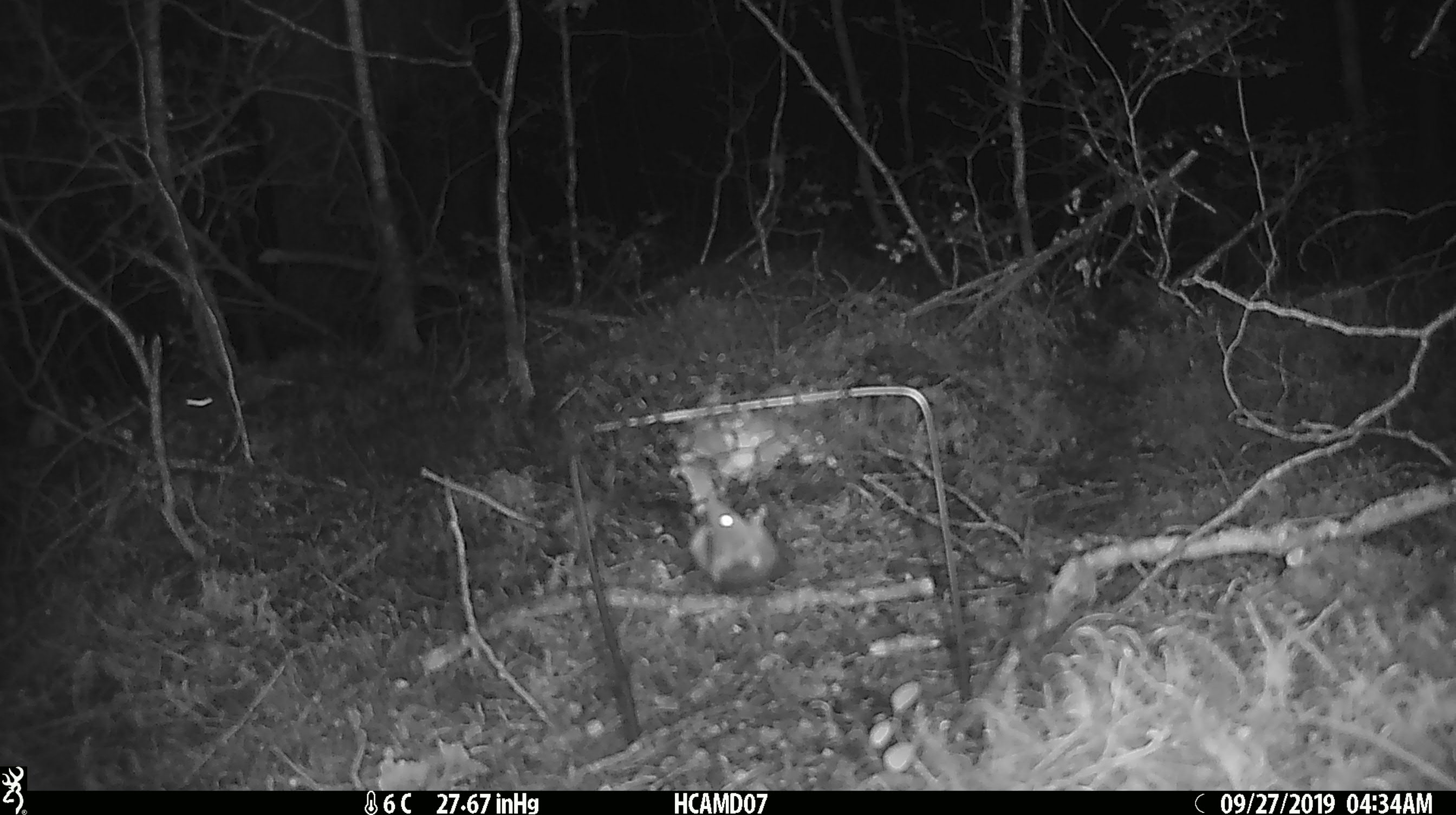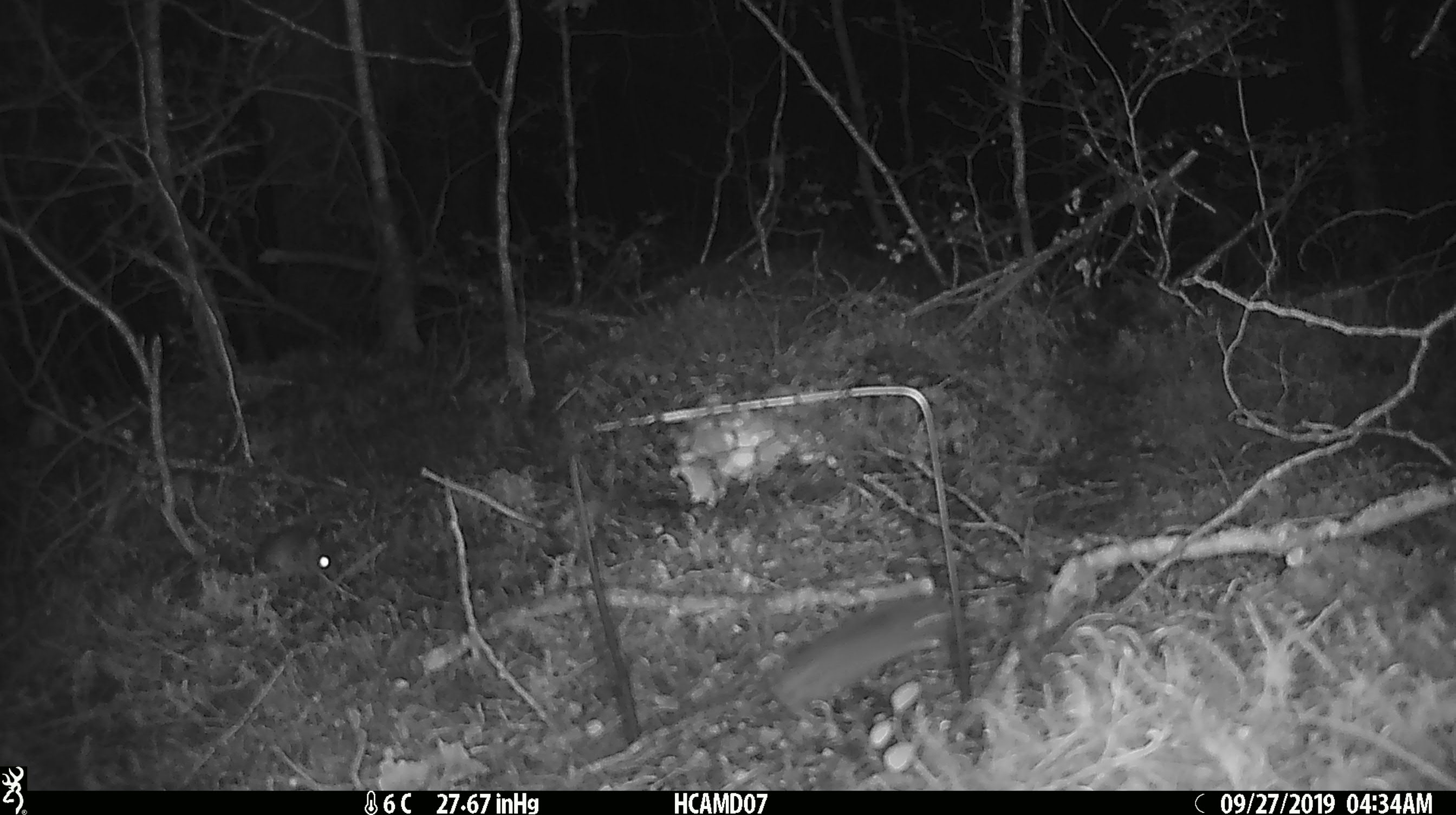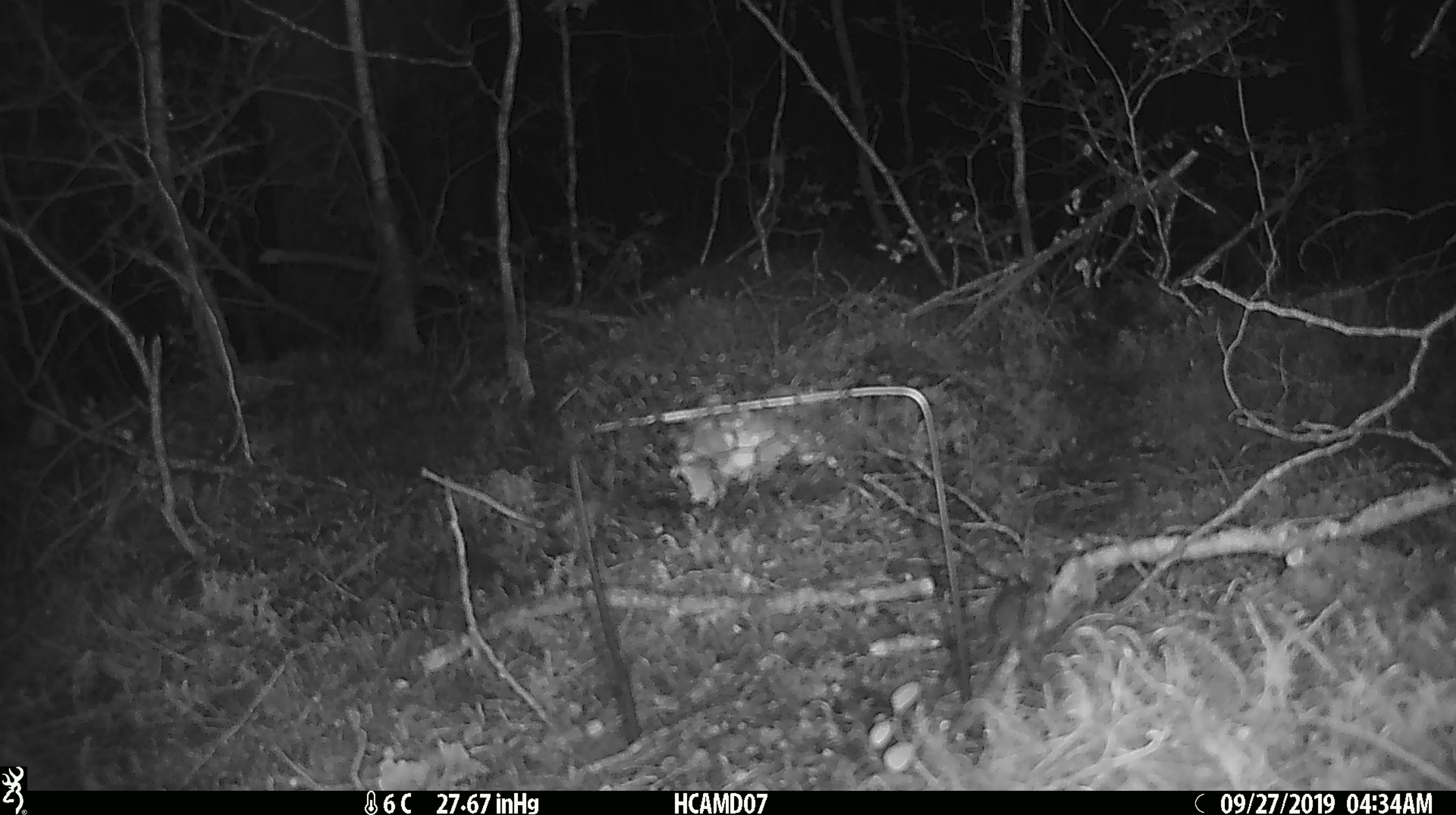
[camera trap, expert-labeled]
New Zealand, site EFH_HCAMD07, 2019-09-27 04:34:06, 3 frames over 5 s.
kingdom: Animalia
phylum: Chordata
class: Mammalia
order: Rodentia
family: Muridae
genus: Mus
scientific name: Mus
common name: mouse